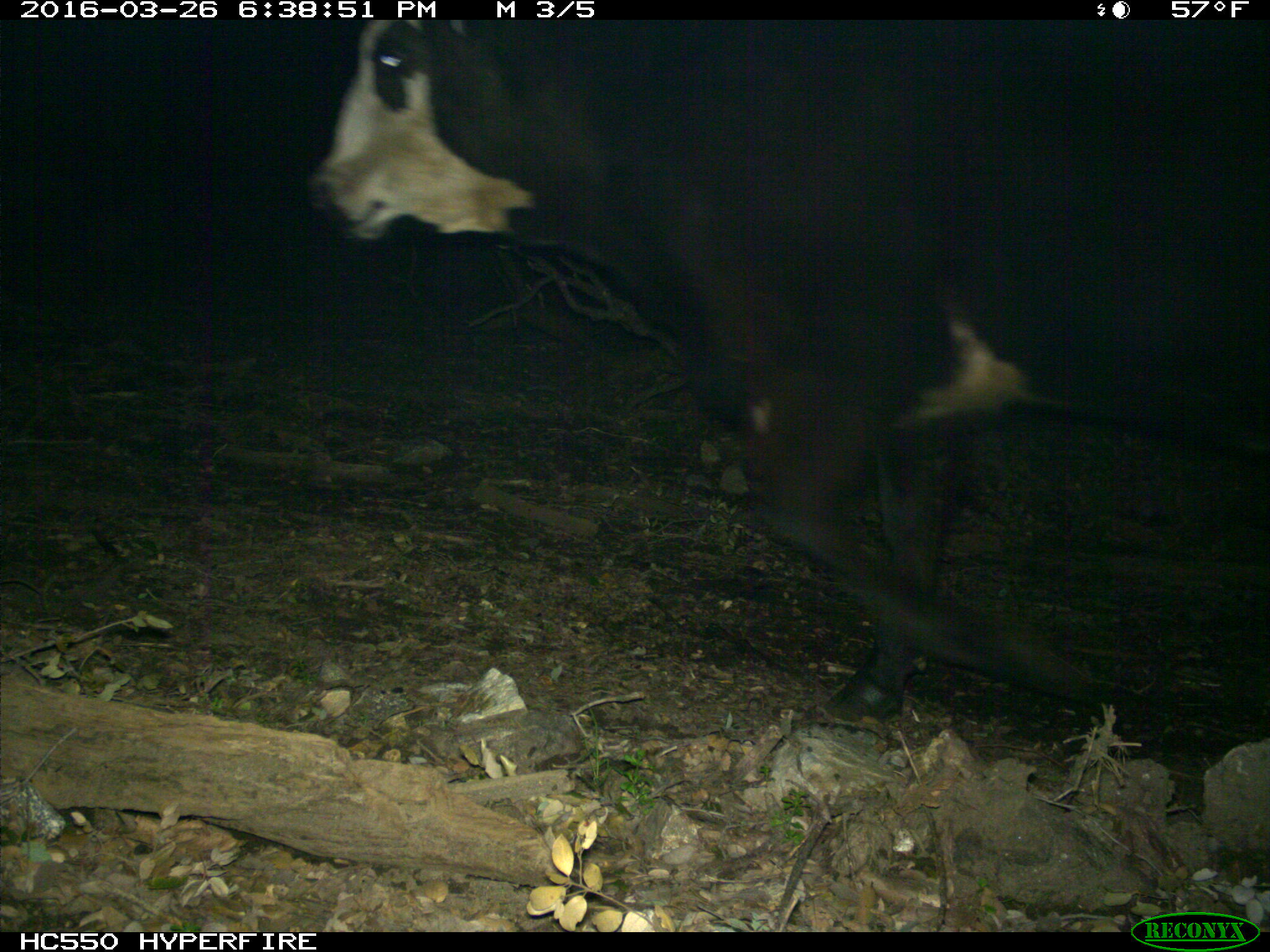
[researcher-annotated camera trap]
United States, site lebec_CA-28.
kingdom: Animalia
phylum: Chordata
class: Mammalia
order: Artiodactyla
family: Bovidae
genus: Bos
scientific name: Bos taurus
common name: domestic cow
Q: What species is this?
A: Bos taurus (domestic cow).